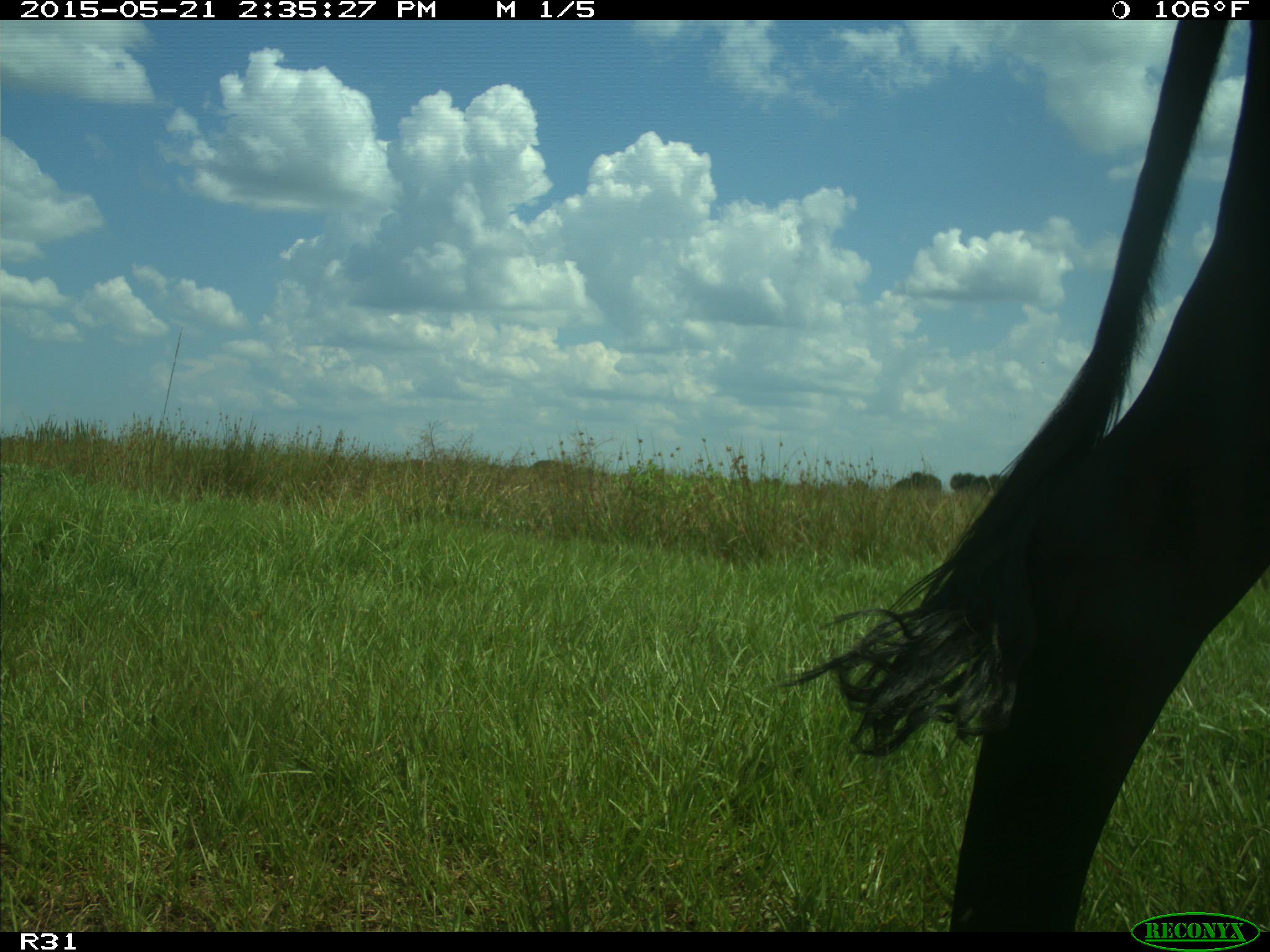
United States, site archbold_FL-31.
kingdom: Animalia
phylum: Chordata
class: Mammalia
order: Artiodactyla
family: Bovidae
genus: Bos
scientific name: Bos taurus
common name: domestic cow